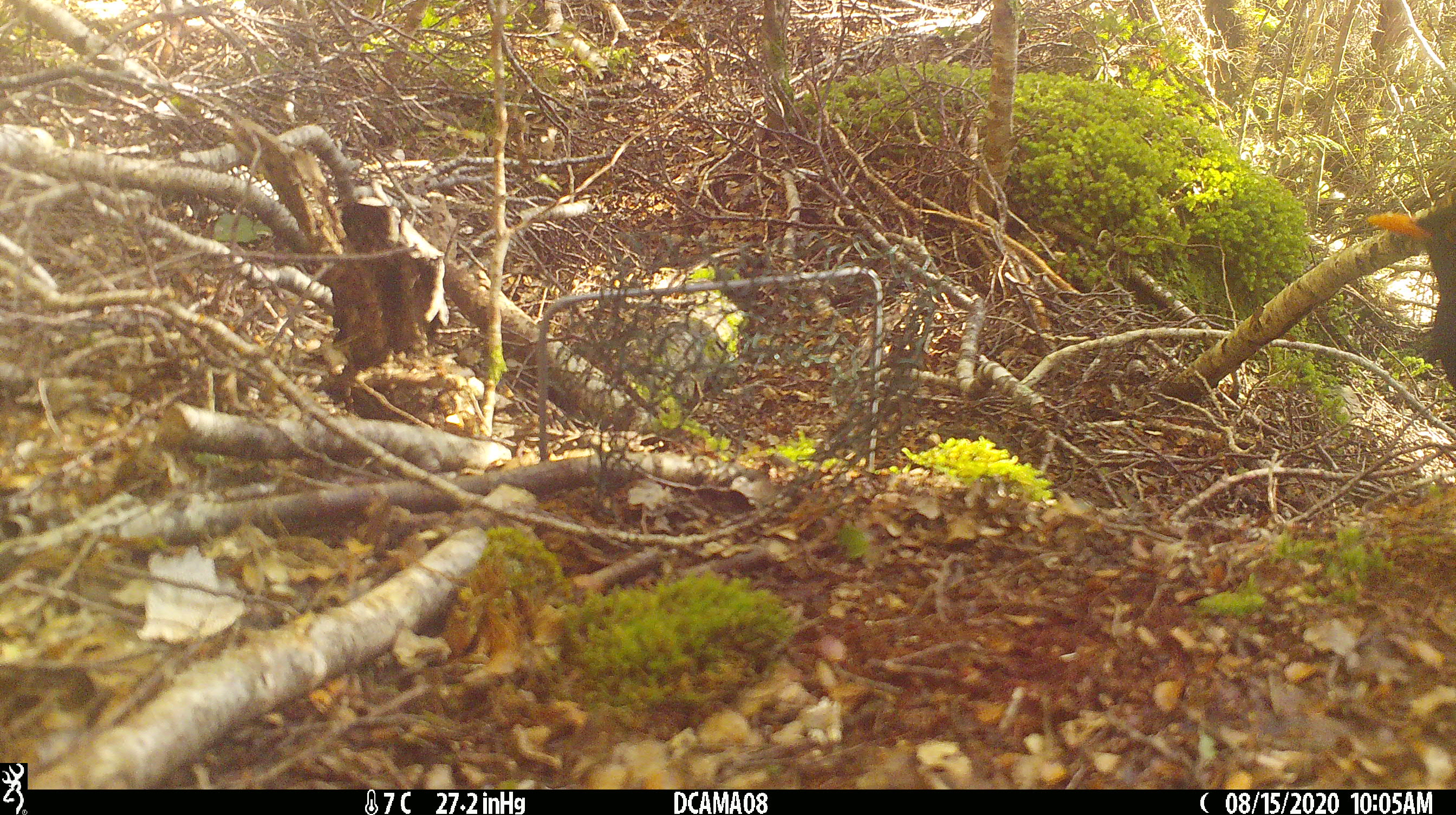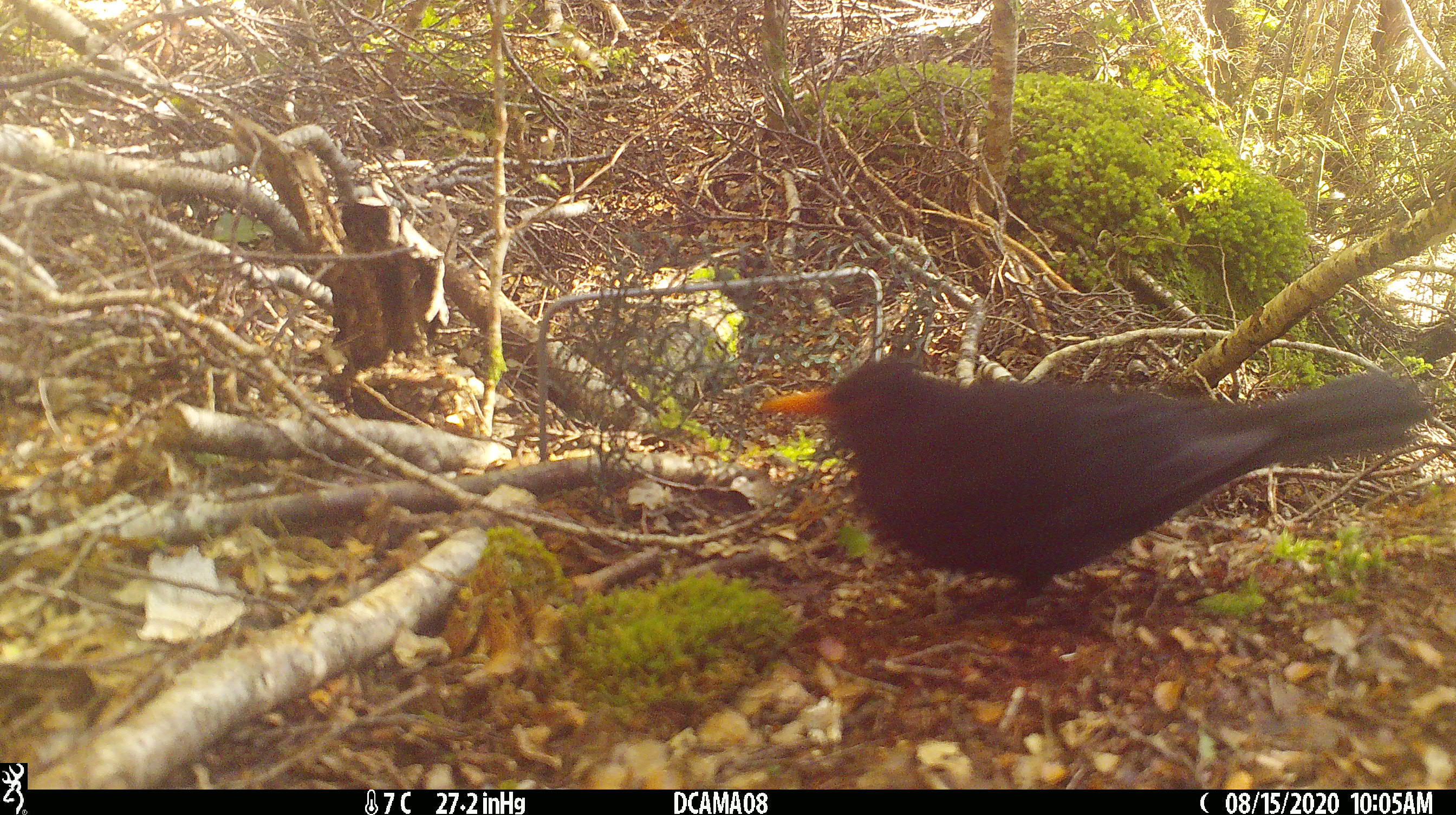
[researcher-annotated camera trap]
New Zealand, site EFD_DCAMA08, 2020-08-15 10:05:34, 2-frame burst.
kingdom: Animalia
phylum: Chordata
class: Aves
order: Passeriformes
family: Turdidae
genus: Turdus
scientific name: Turdus merula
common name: eurasian blackbird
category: blackbird